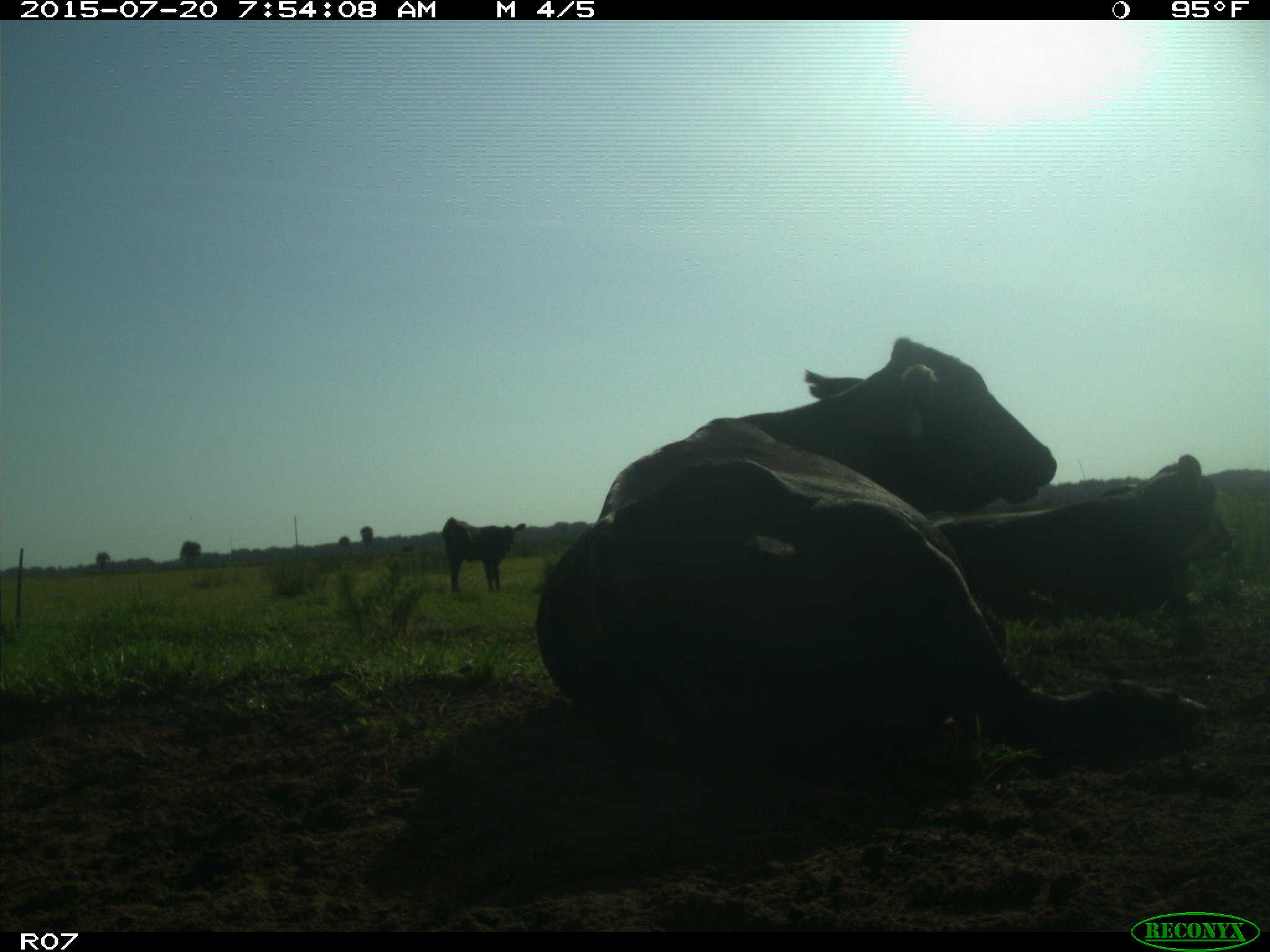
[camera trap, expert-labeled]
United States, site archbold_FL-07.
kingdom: Animalia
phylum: Chordata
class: Mammalia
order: Artiodactyla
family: Bovidae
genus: Bos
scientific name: Bos taurus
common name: domestic cow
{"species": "Bos taurus (domestic cow)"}